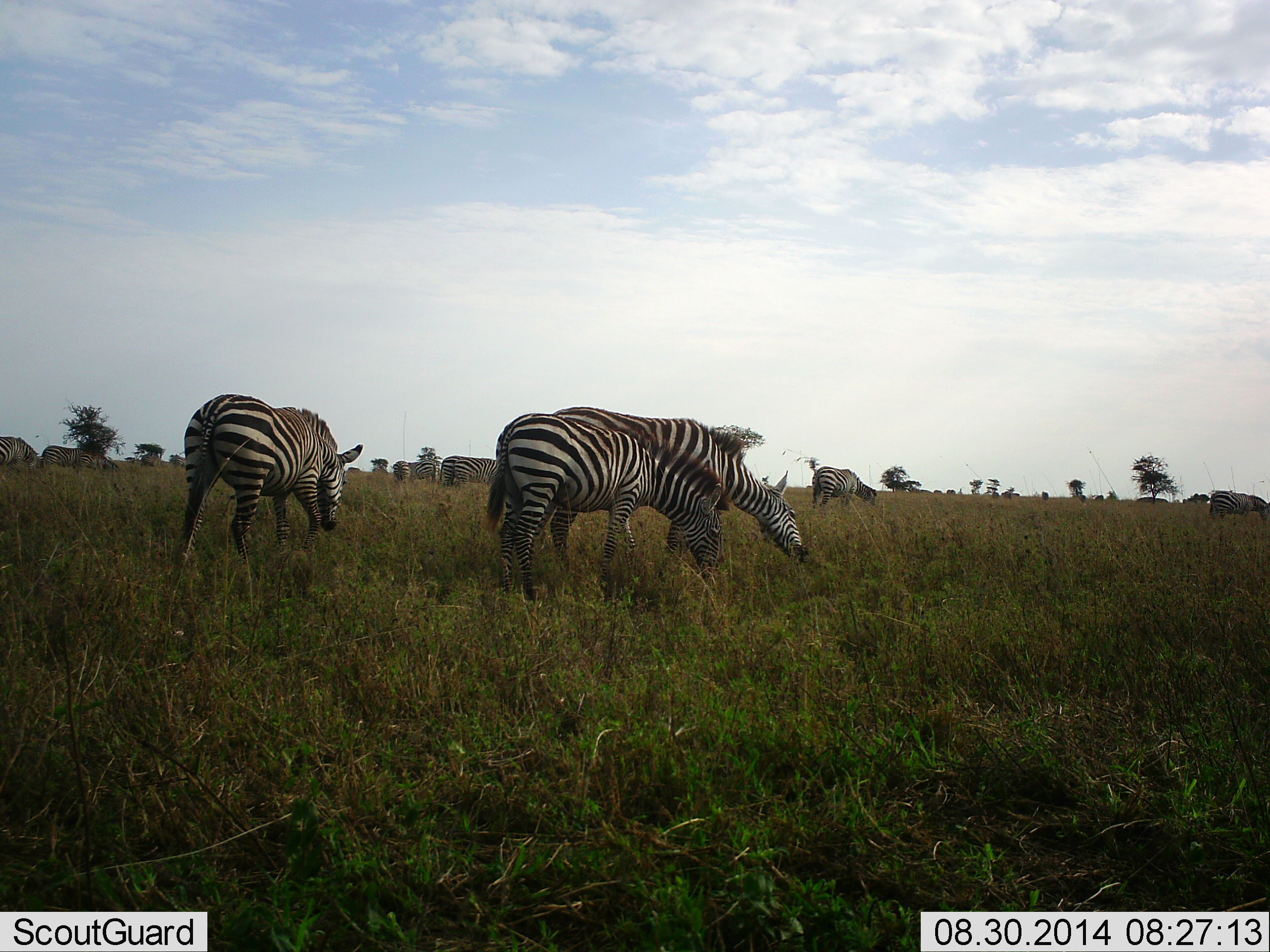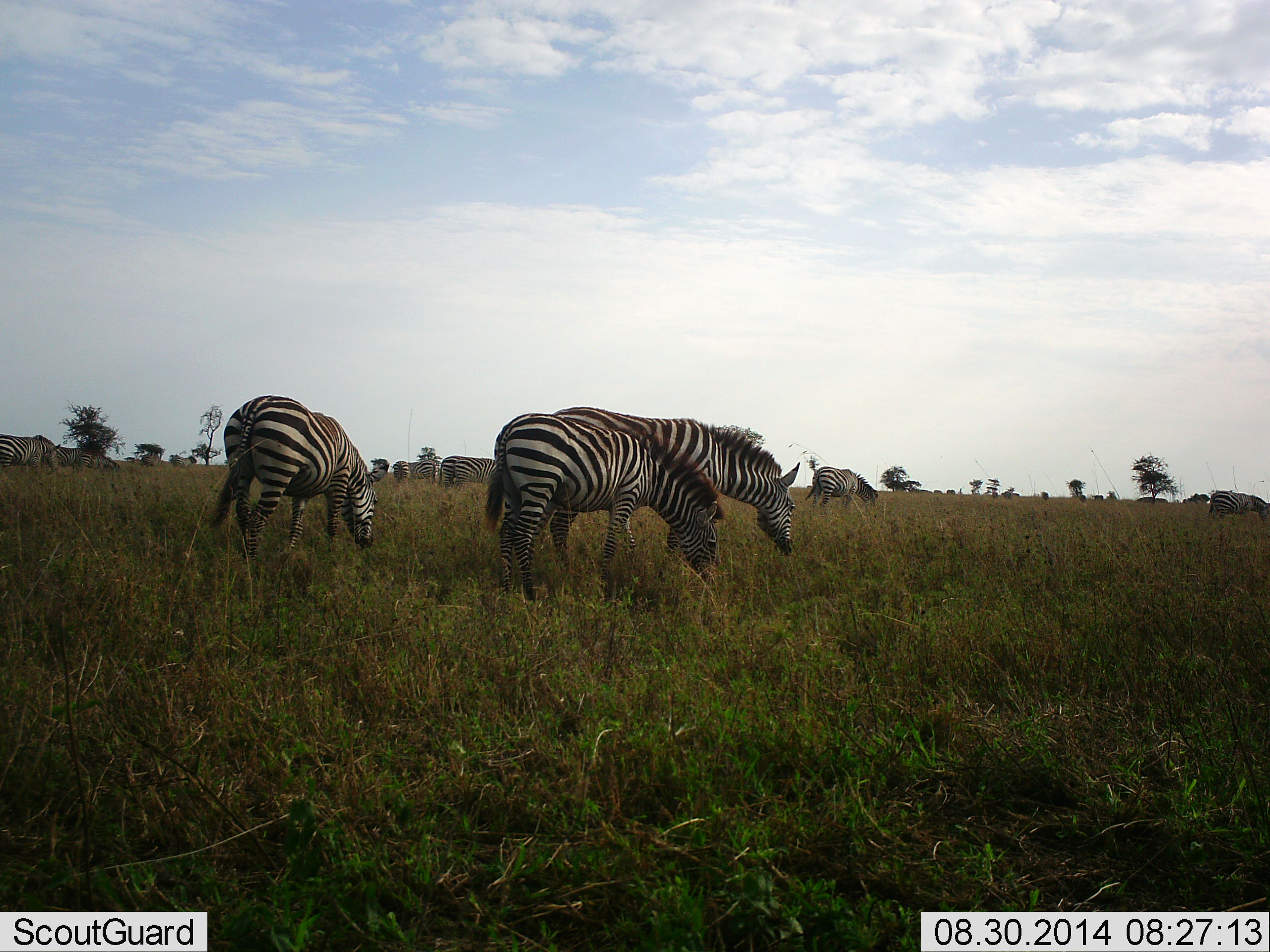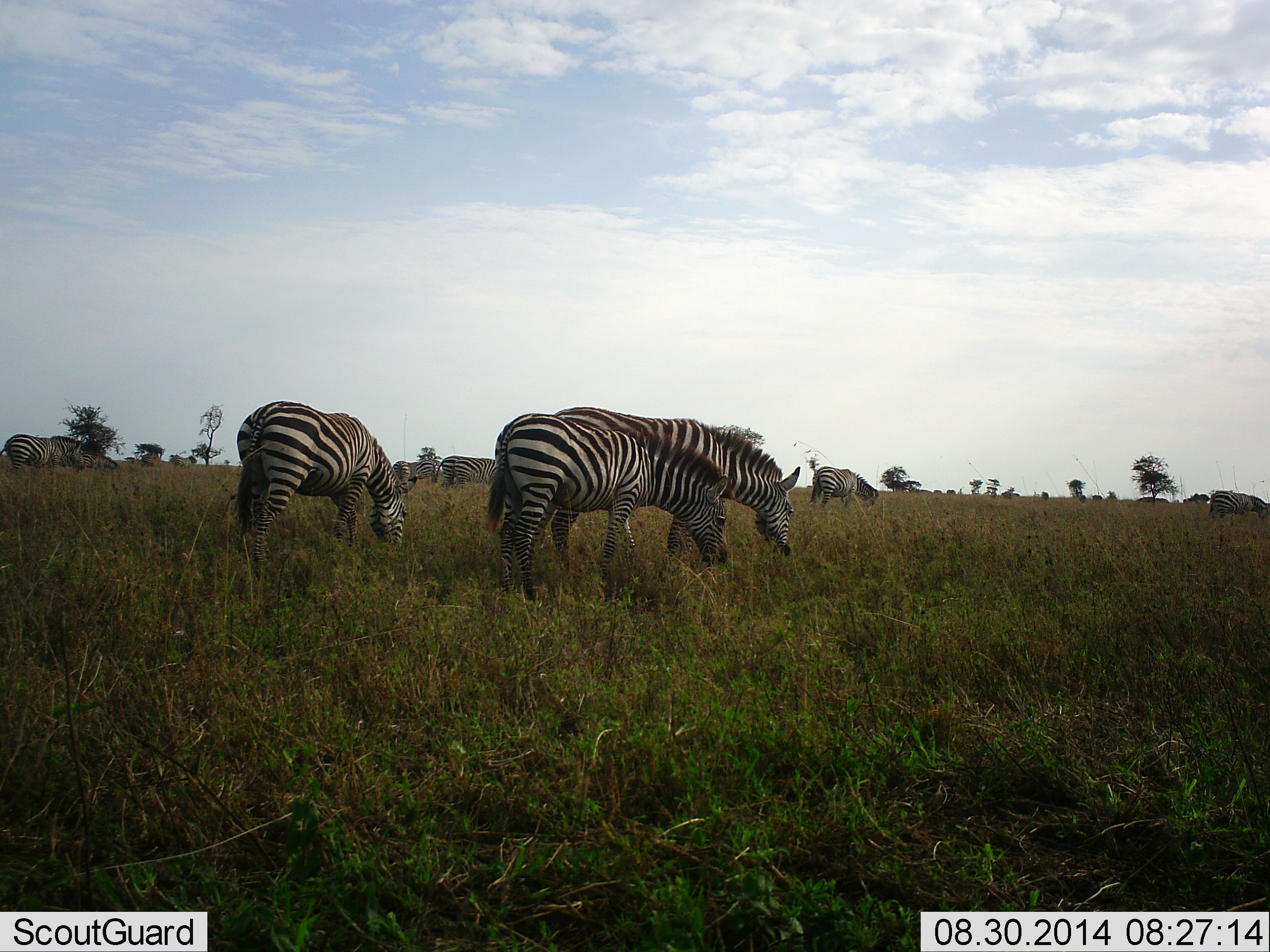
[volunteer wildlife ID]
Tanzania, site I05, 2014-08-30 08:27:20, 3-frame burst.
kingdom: Animalia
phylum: Chordata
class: Mammalia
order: Perissodactyla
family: Equidae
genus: Equus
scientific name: Equus quagga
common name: plains zebra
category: zebra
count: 10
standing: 20%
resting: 0%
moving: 70%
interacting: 10%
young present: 0%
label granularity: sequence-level